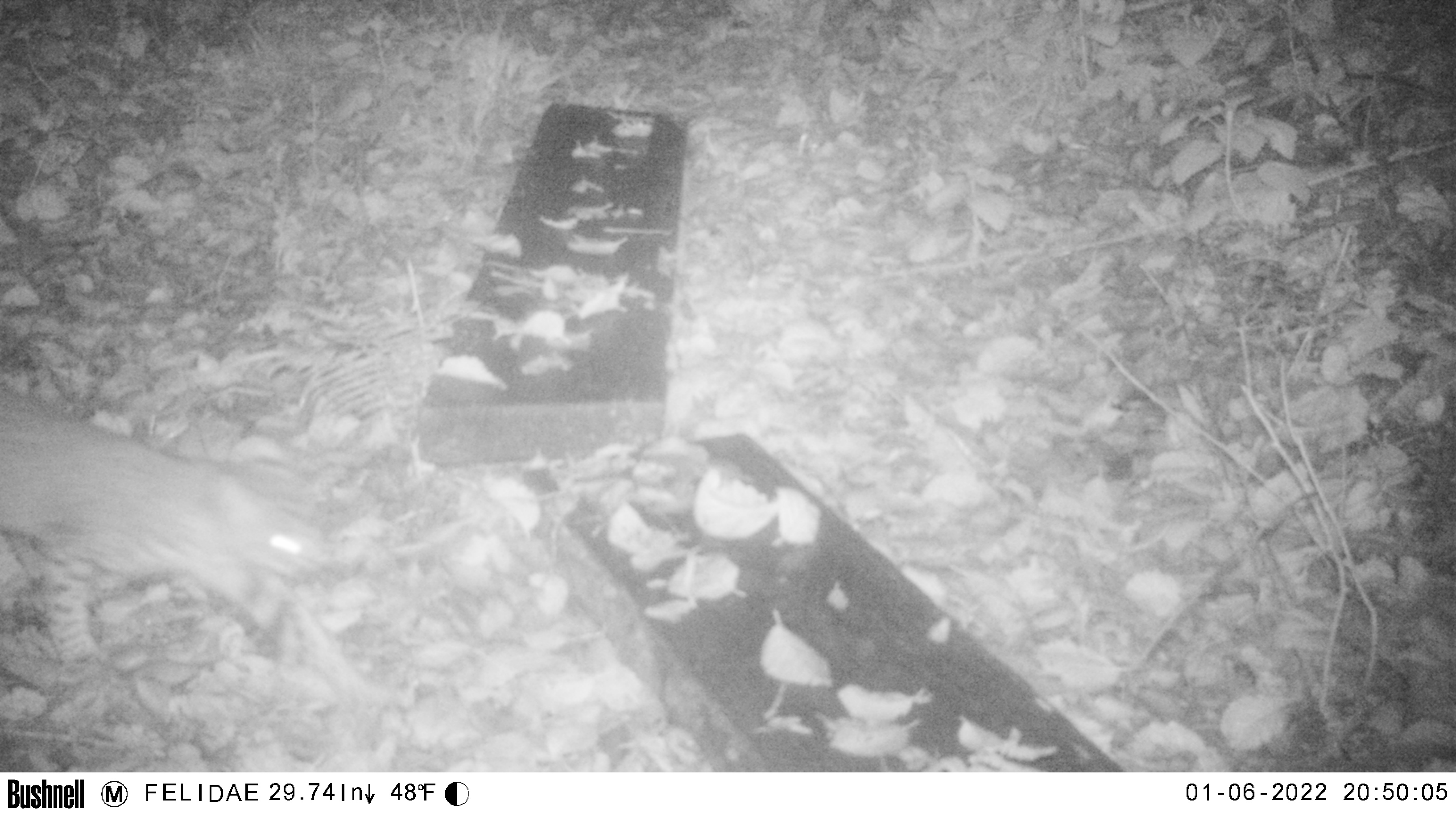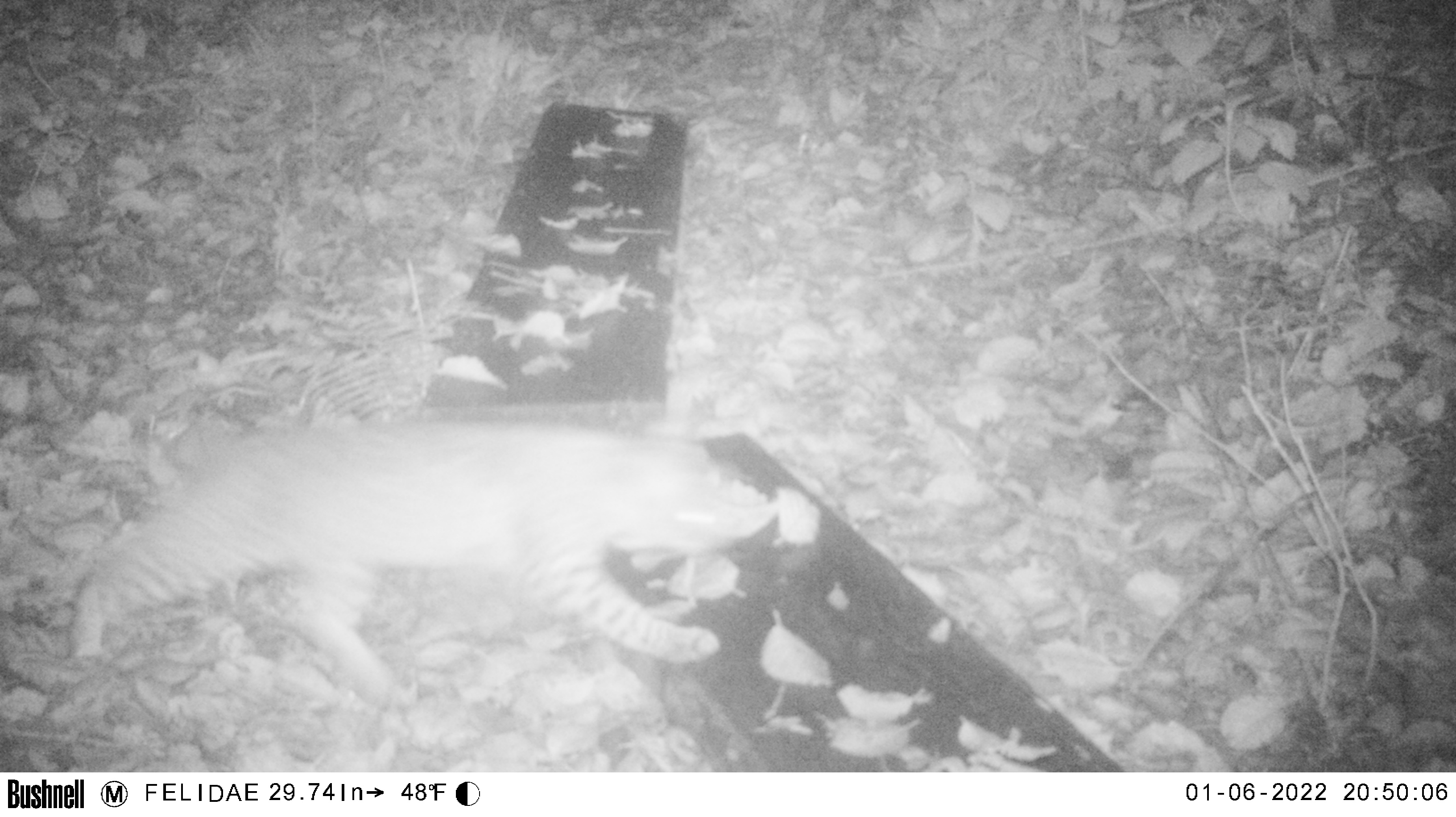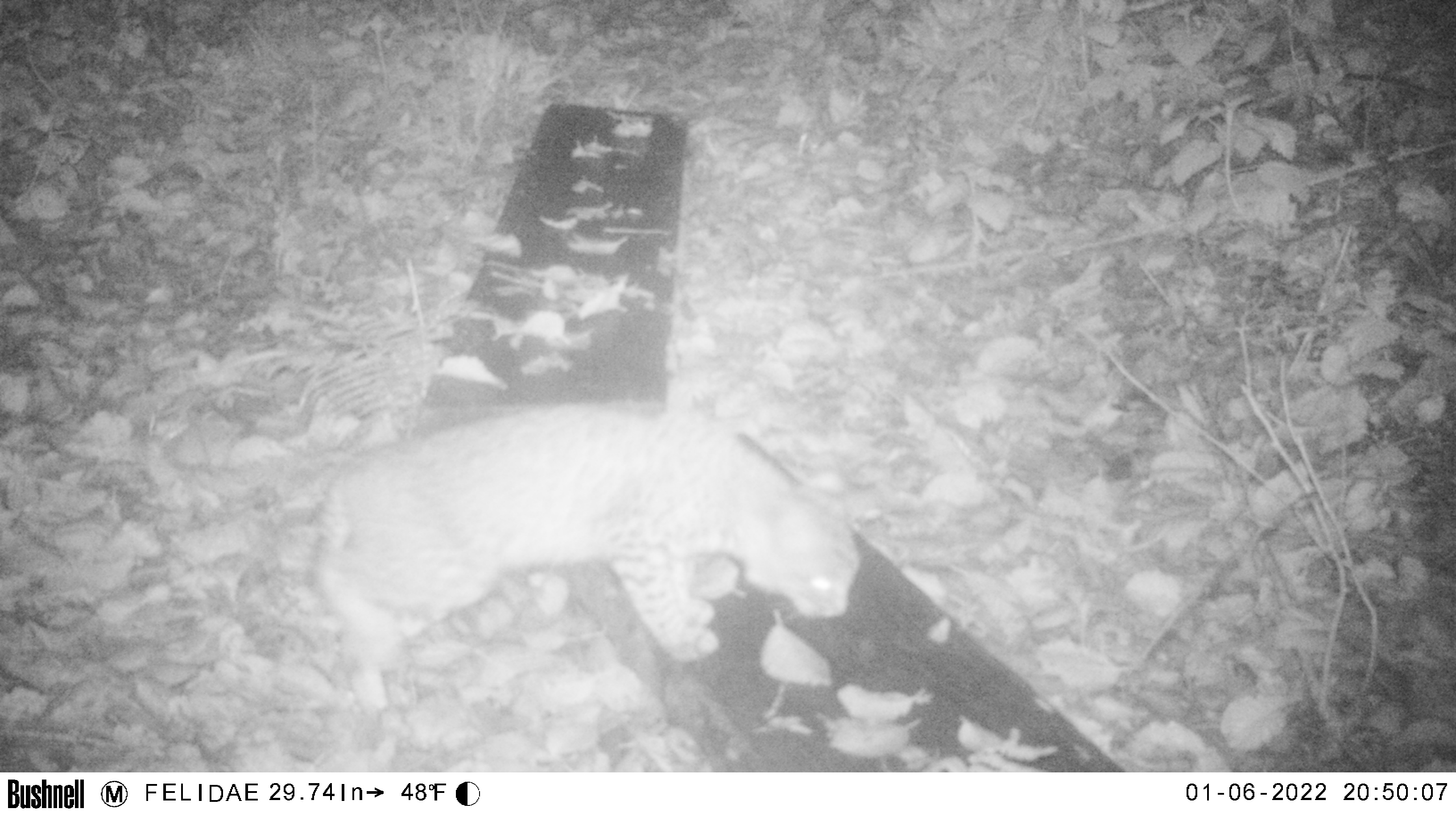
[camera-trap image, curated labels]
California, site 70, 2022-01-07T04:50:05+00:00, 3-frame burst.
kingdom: Animalia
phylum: Chordata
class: Mammalia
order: Carnivora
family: Felidae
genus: Lynx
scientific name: Lynx rufus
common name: bobcat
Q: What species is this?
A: Bobcat (Lynx rufus).